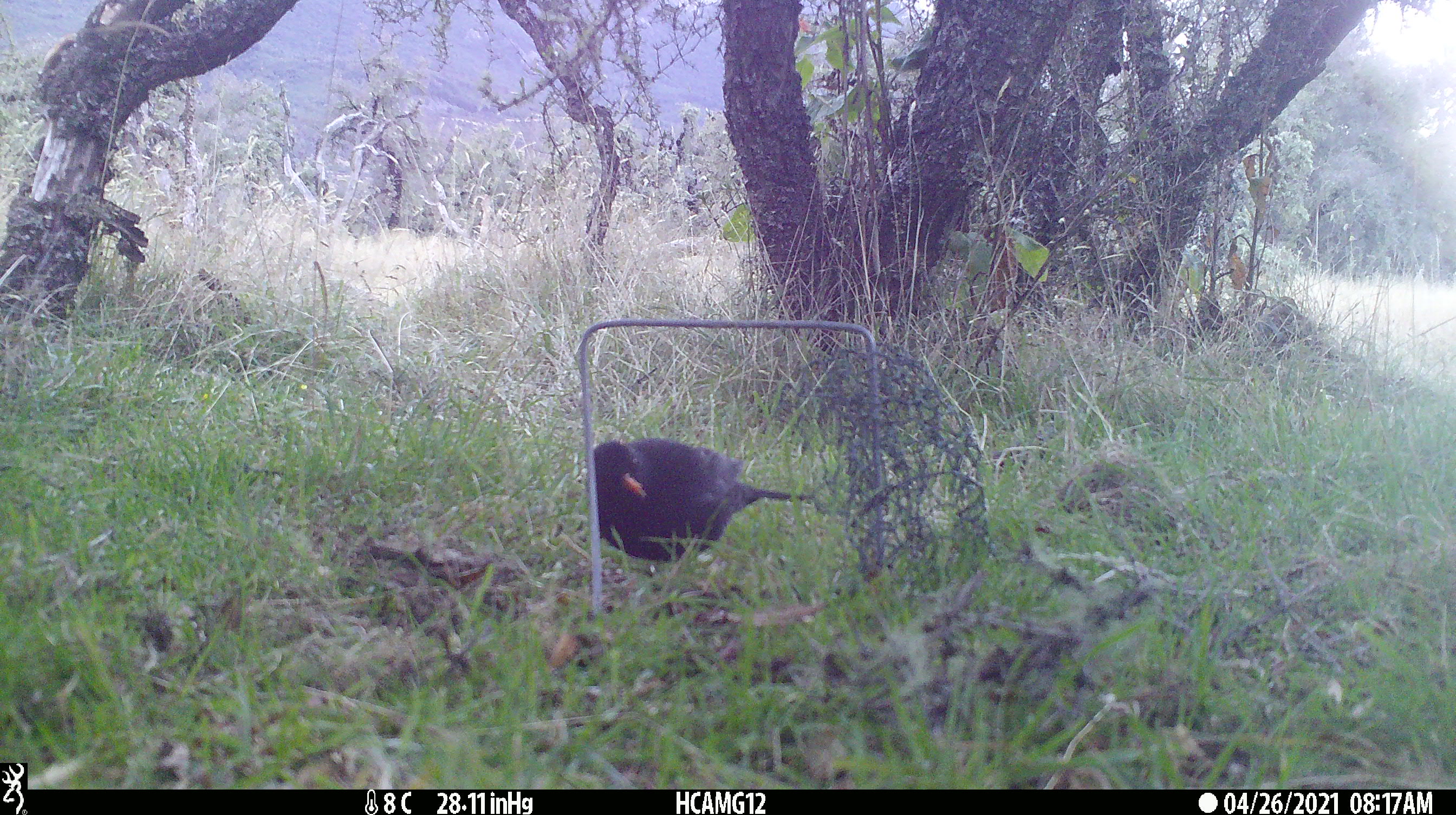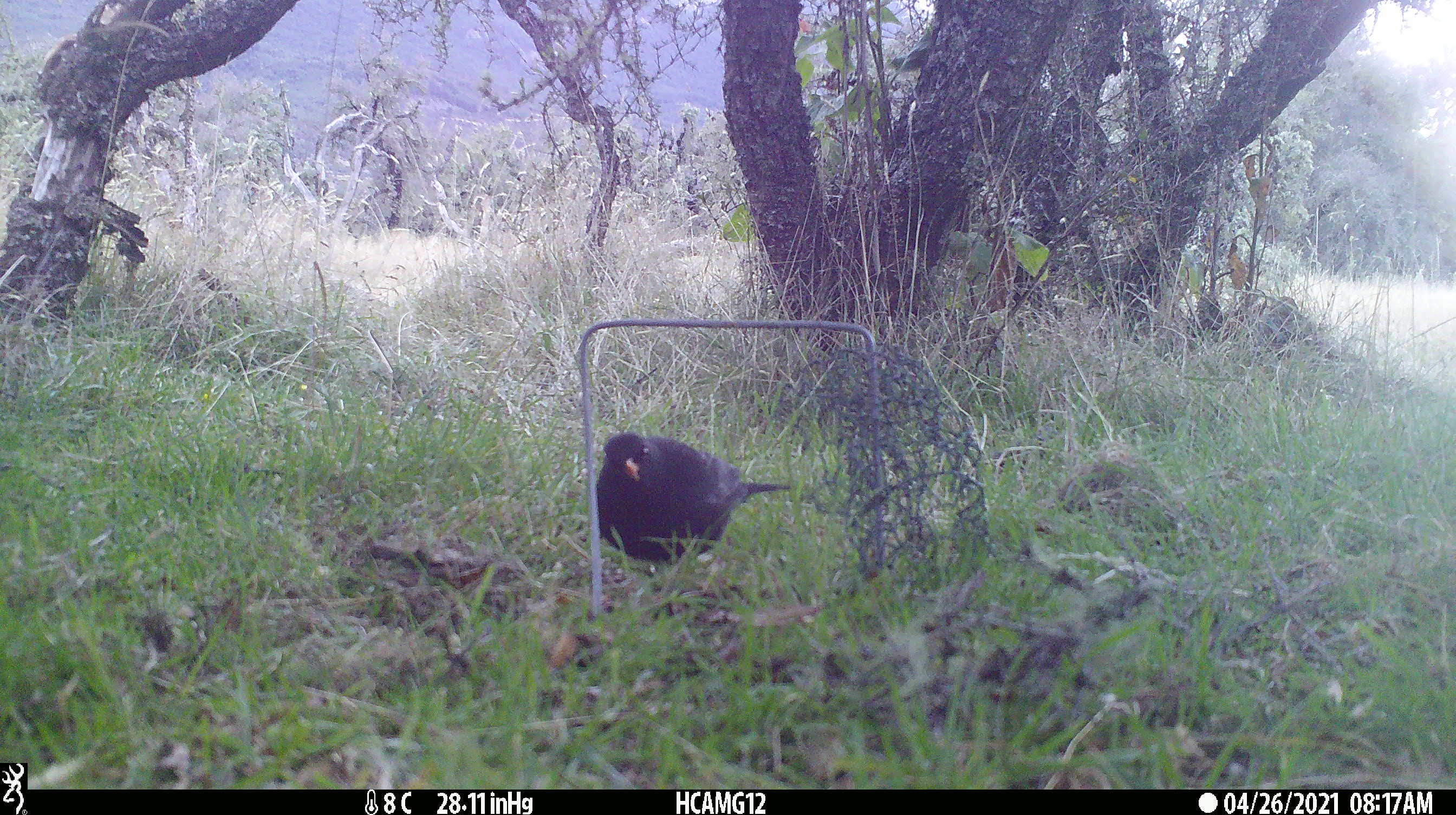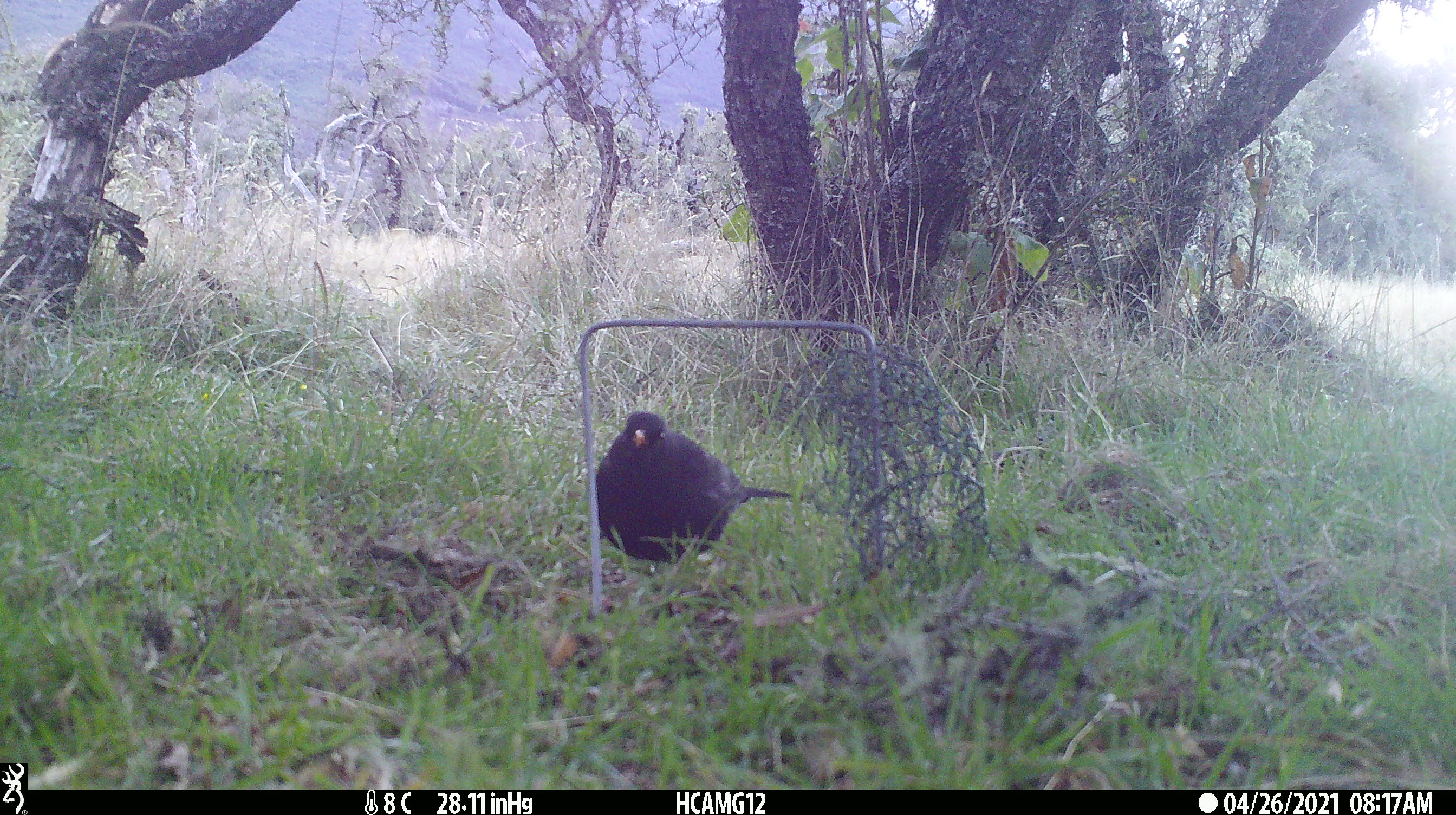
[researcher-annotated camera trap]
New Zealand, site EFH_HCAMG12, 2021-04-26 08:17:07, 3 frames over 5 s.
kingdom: Animalia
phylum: Chordata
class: Aves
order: Passeriformes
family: Turdidae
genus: Turdus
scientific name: Turdus merula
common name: eurasian blackbird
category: blackbird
Blackbird (eurasian blackbird) (Turdus merula).